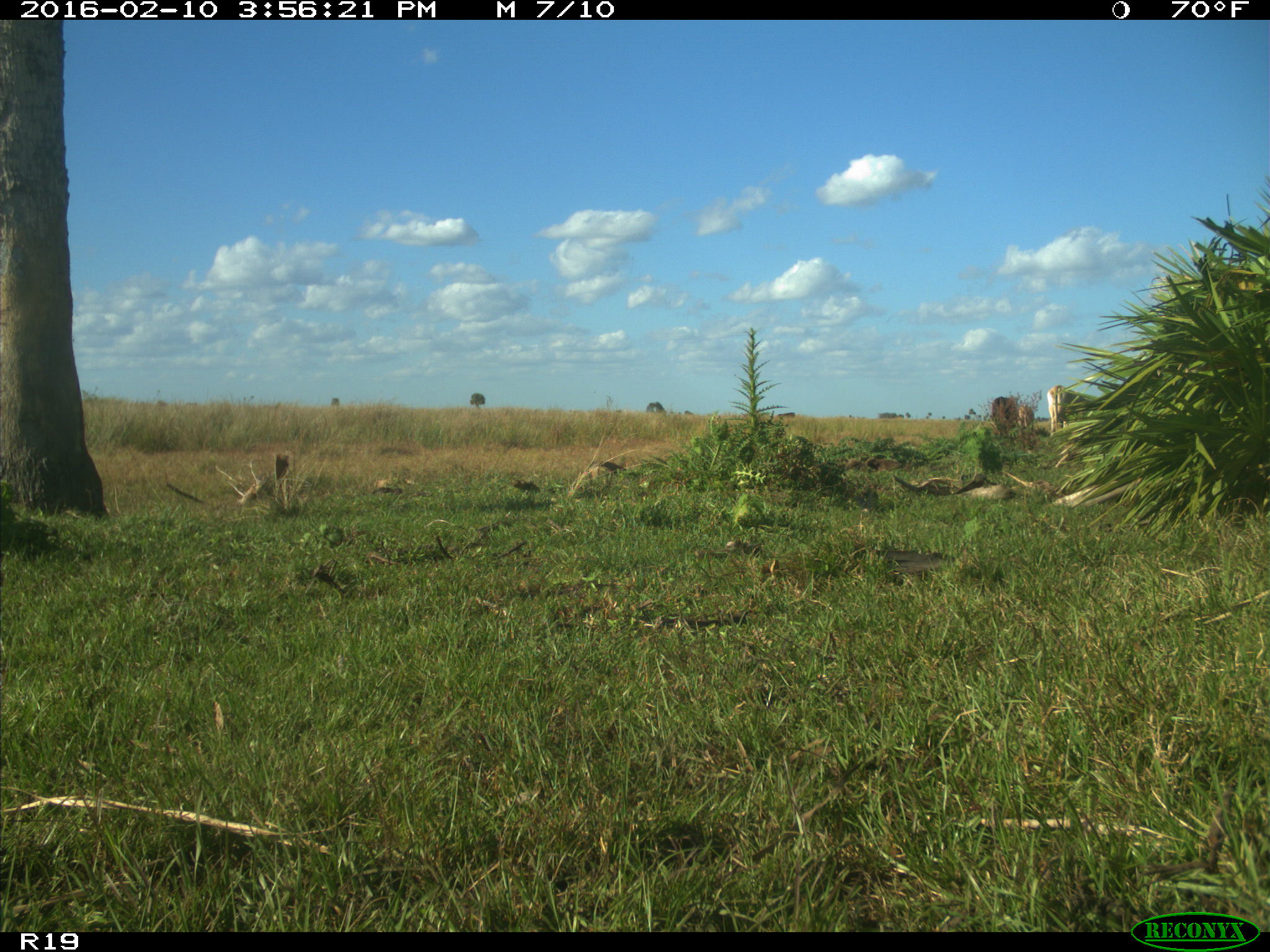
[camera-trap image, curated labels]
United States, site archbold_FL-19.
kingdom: Animalia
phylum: Chordata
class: Mammalia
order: Artiodactyla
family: Bovidae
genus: Bos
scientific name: Bos taurus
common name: domestic cow